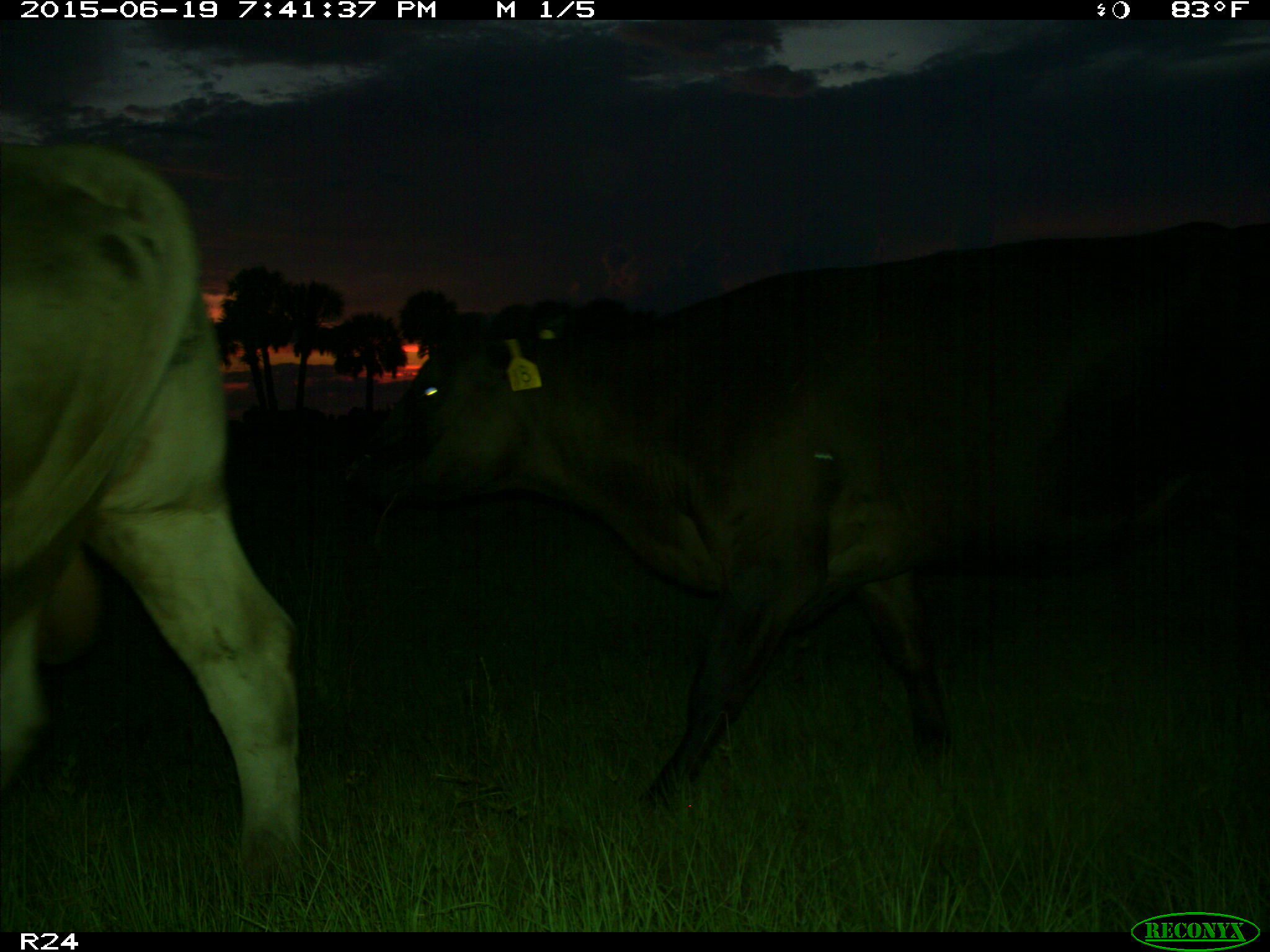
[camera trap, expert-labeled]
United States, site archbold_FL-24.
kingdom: Animalia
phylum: Chordata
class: Mammalia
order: Artiodactyla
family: Bovidae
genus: Bos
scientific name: Bos taurus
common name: domestic cow